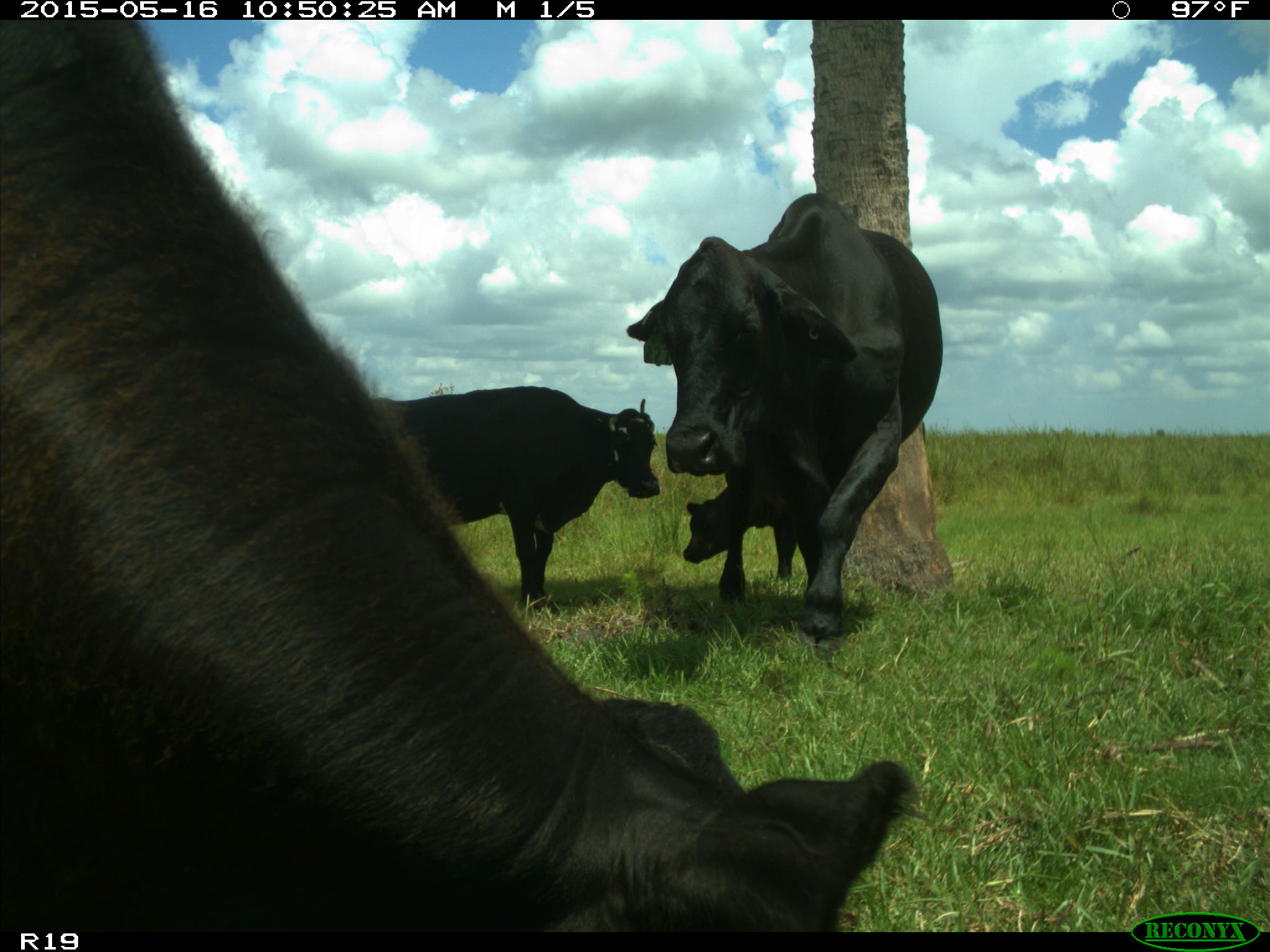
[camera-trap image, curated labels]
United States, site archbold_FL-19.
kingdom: Animalia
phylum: Chordata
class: Mammalia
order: Artiodactyla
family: Bovidae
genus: Bos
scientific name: Bos taurus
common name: domestic cow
Bos taurus (domestic cow).